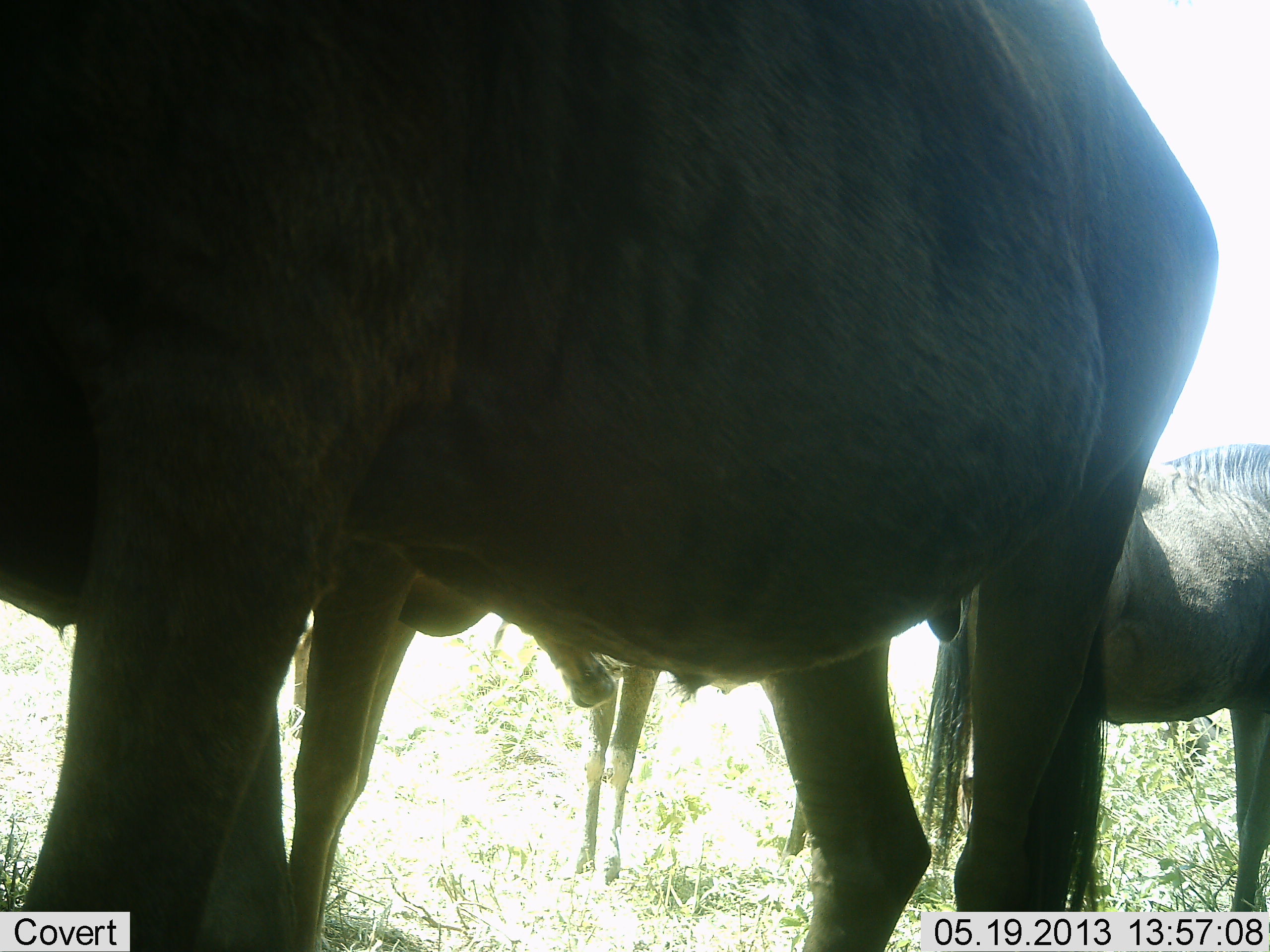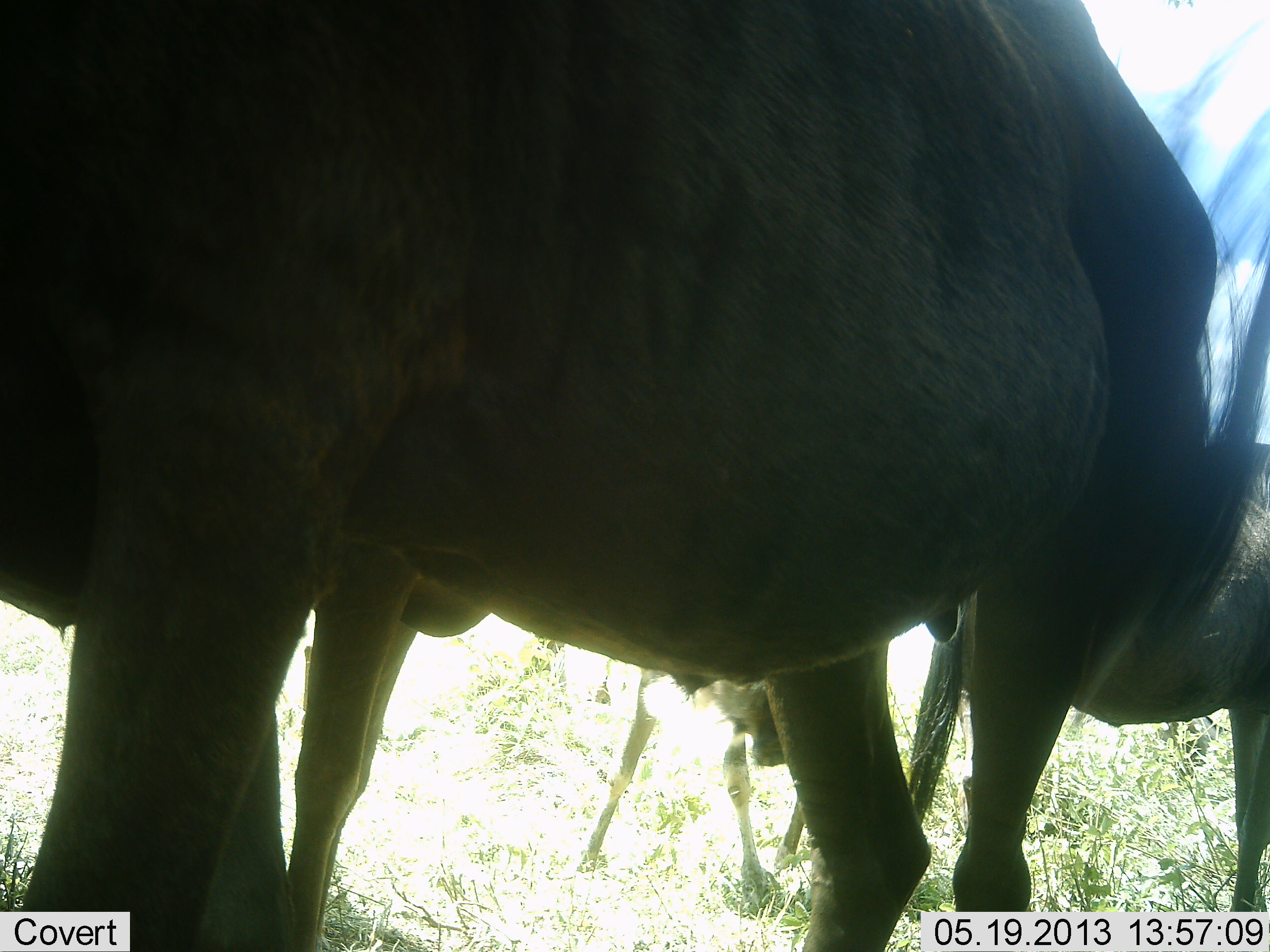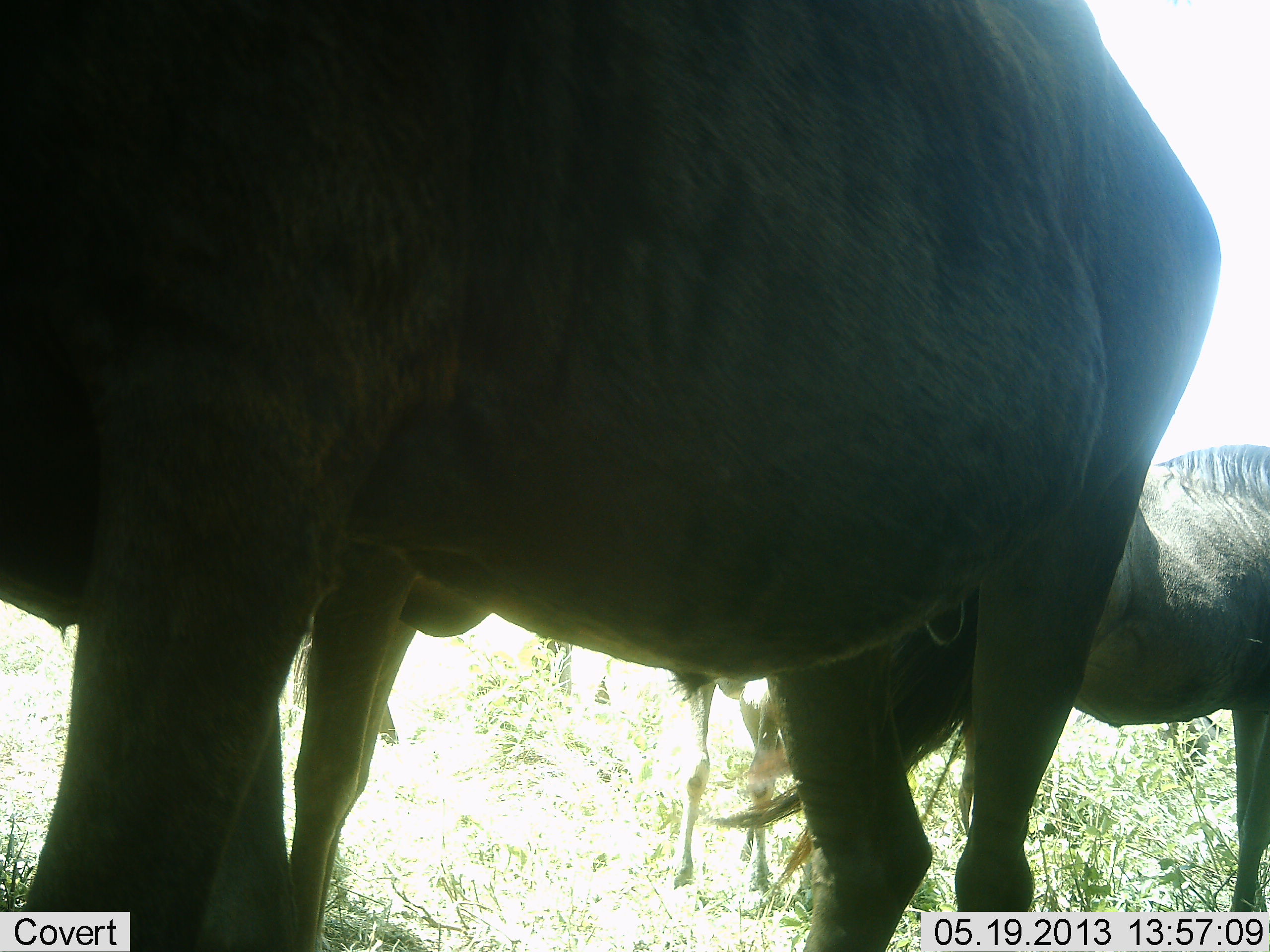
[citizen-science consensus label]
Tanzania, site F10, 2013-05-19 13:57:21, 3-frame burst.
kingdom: Animalia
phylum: Chordata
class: Mammalia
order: Artiodactyla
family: Bovidae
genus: Connochaetes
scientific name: Connochaetes taurinus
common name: blue wildebeest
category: wildebeest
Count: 4.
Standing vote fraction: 90%.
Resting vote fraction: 0%.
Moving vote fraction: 23%.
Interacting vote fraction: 0%.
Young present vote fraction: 33%.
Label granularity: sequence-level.